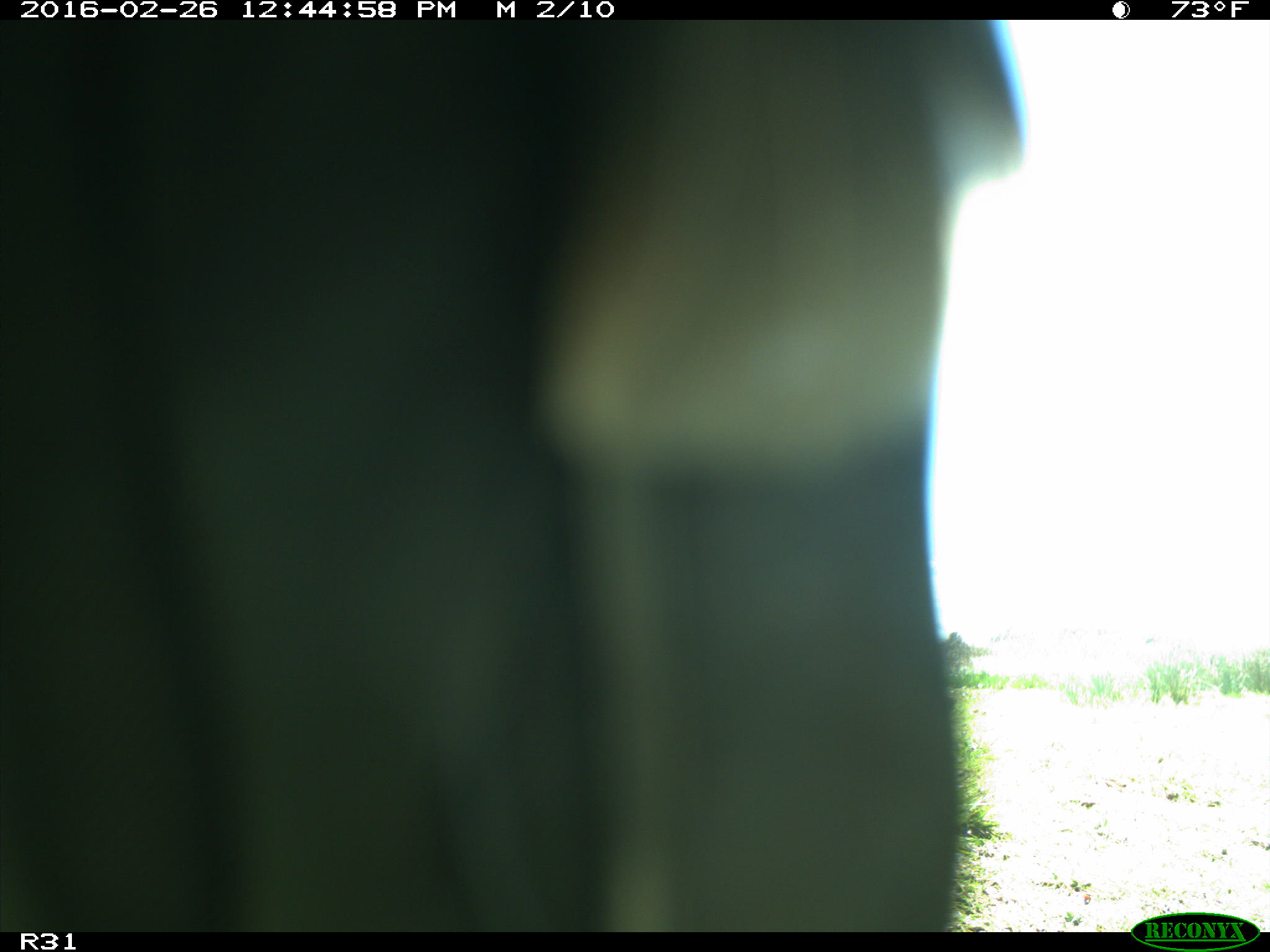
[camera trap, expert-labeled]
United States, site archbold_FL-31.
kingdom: Animalia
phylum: Chordata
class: Aves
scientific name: Aves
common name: birds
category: unidentified bird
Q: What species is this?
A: Unidentified bird (birds) (Aves).